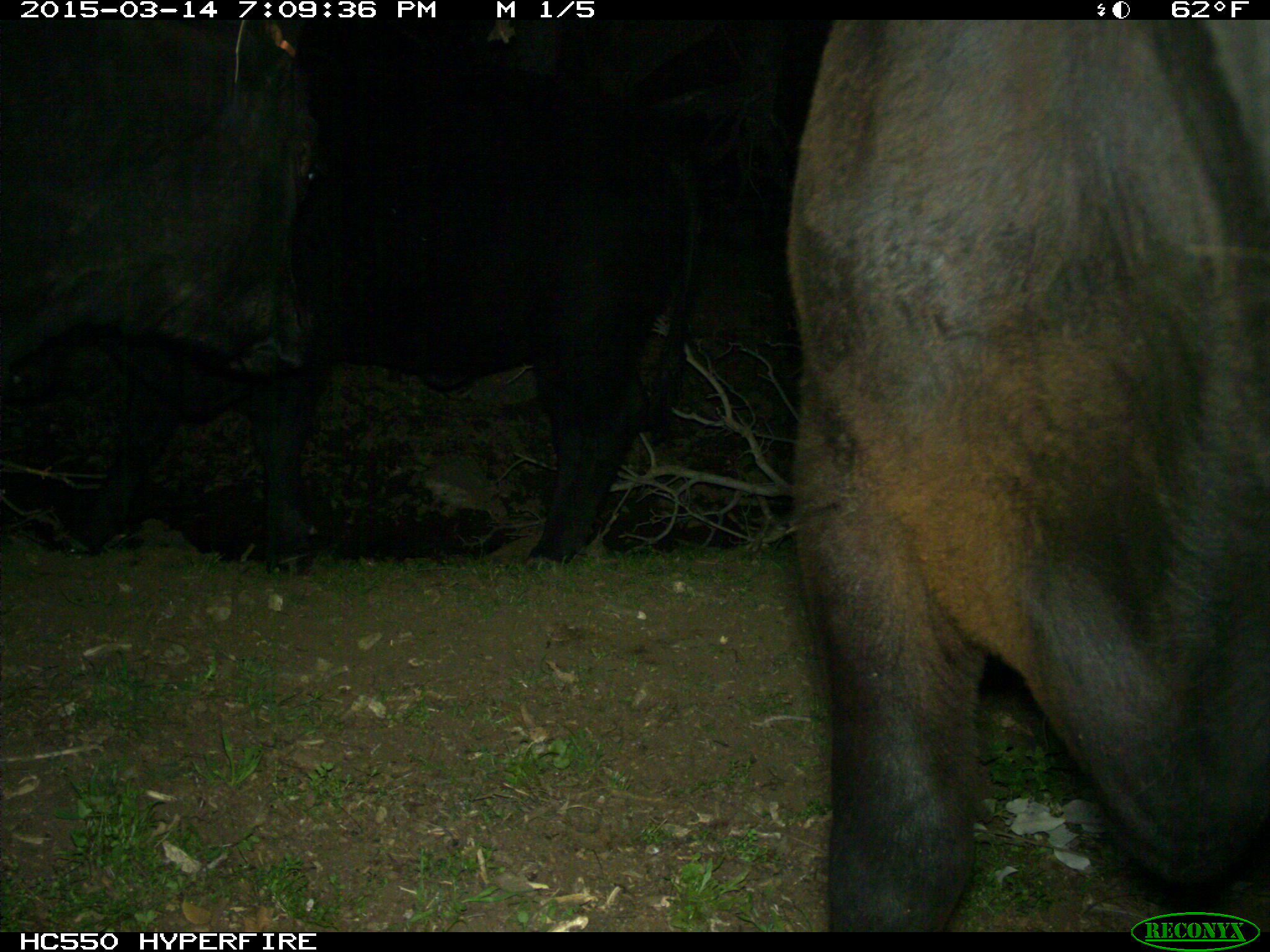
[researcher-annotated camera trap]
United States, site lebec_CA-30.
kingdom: Animalia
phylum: Chordata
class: Mammalia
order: Artiodactyla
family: Bovidae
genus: Bos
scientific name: Bos taurus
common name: domestic cow